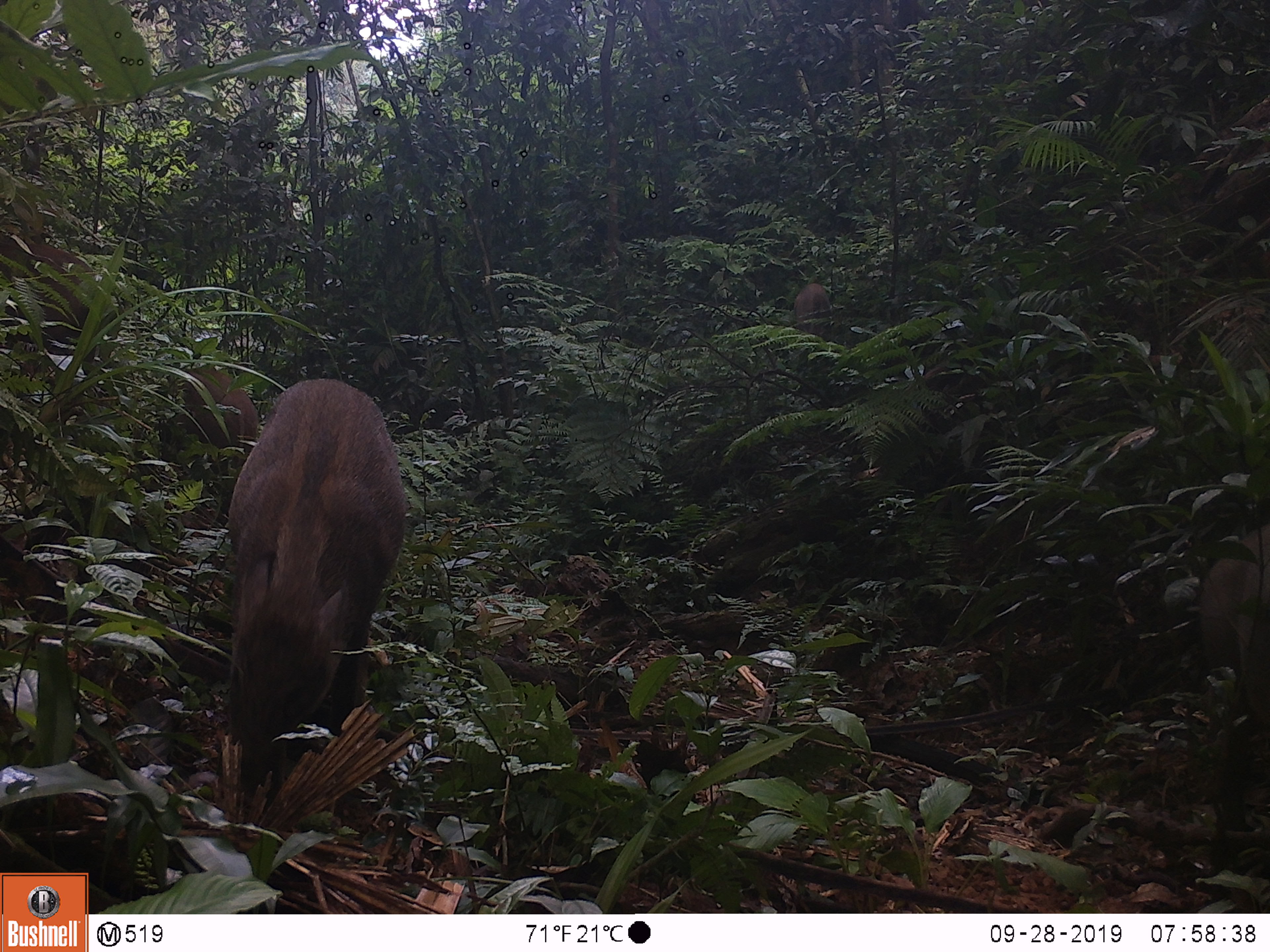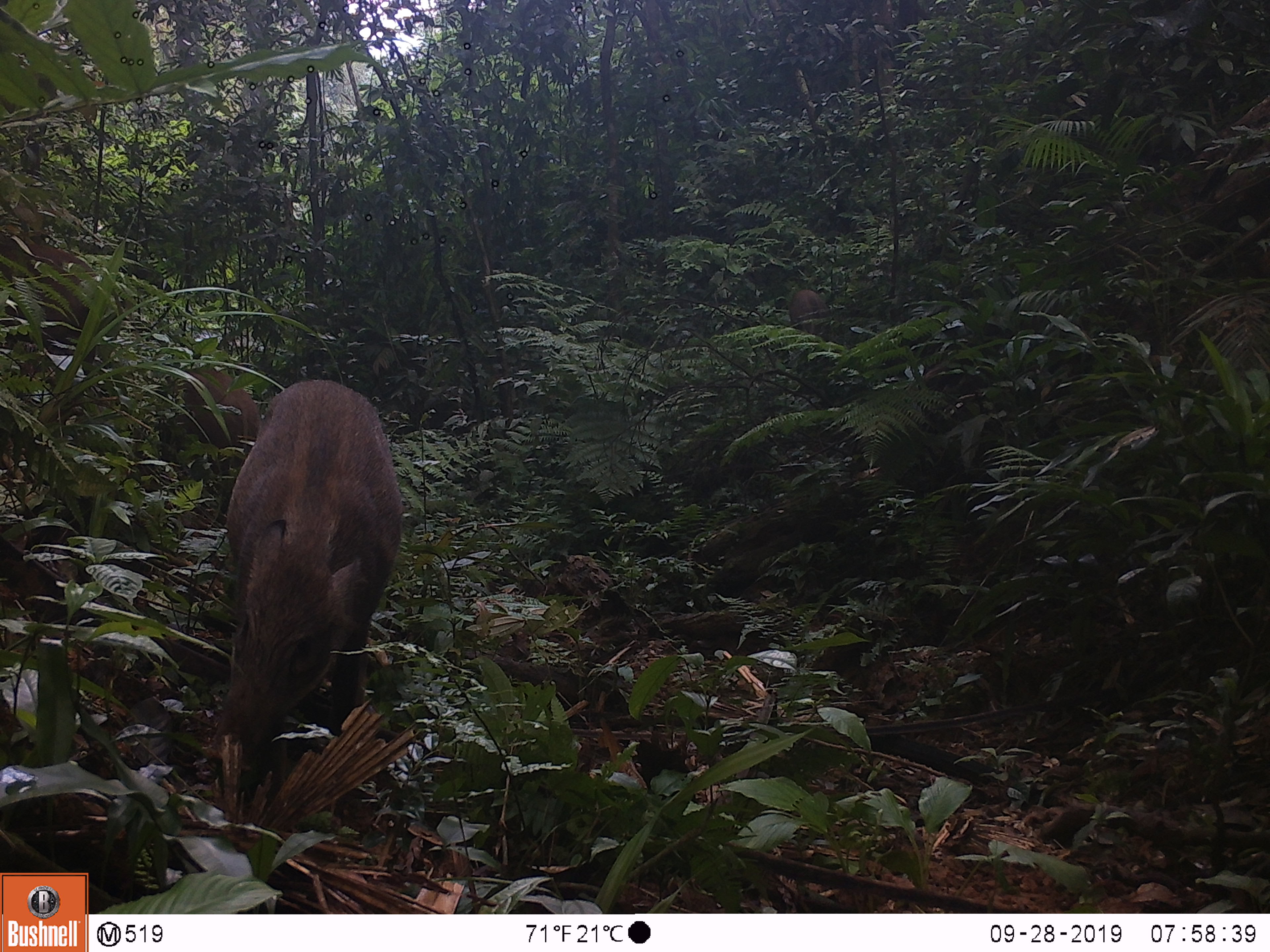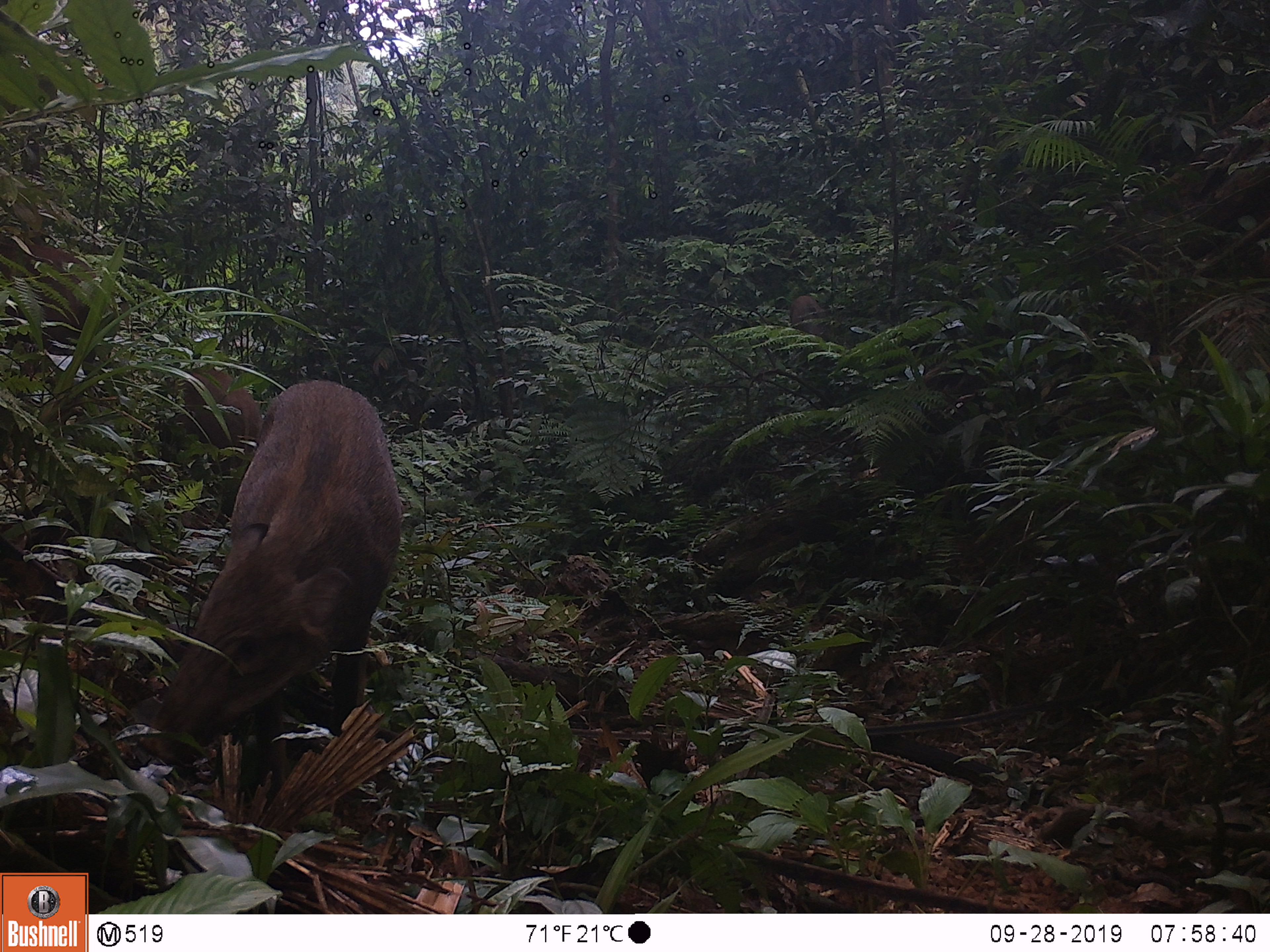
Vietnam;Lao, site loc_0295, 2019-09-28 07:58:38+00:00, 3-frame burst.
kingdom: Animalia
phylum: Chordata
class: Mammalia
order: Artiodactyla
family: Suidae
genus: Sus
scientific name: Sus scrofa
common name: eurasian wild pig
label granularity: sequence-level